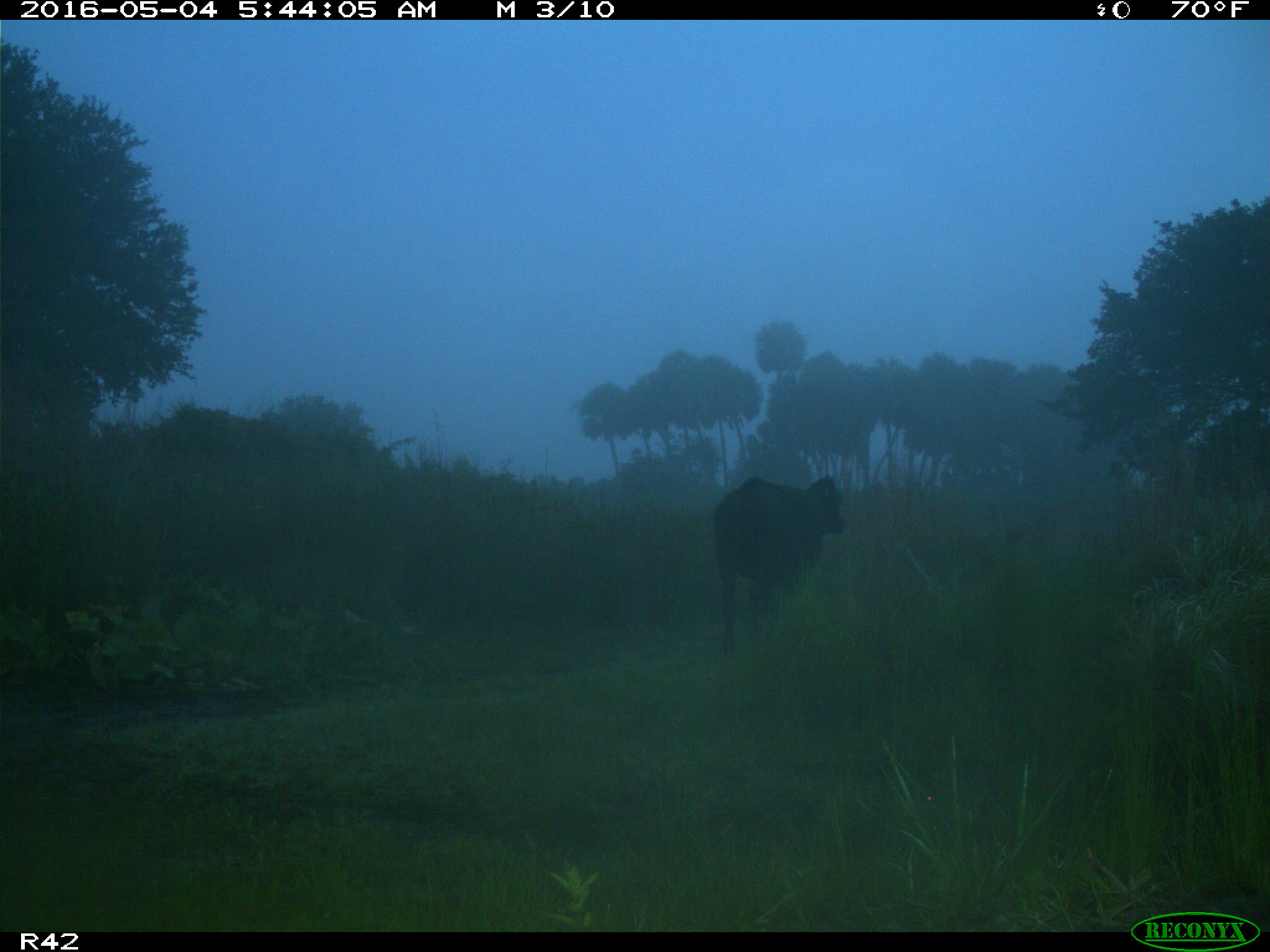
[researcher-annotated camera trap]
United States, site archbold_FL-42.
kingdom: Animalia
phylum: Chordata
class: Mammalia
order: Artiodactyla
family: Bovidae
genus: Bos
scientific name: Bos taurus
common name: domestic cow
Bos taurus (domestic cow).